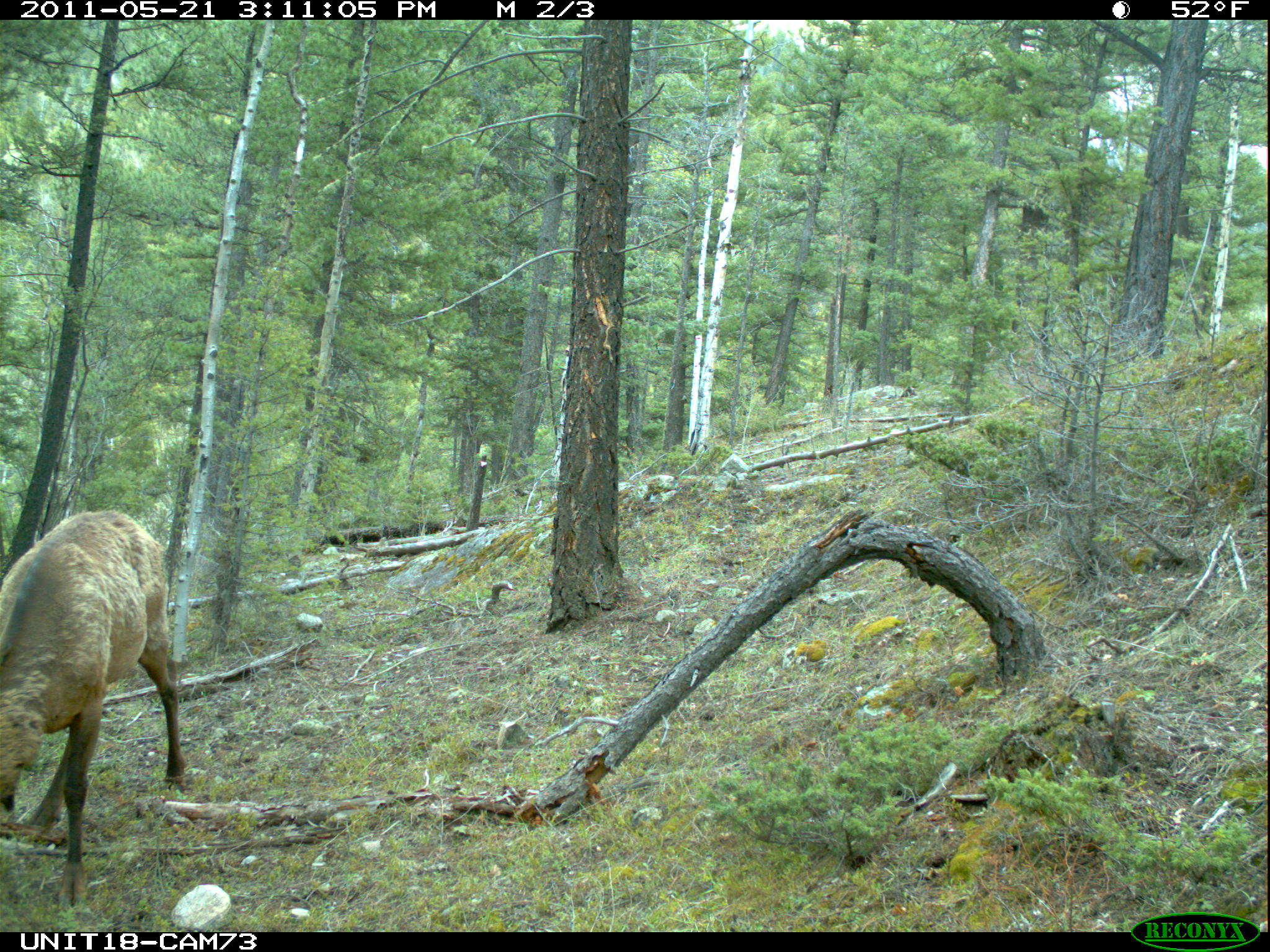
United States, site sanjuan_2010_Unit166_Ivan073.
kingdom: Animalia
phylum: Chordata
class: Mammalia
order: Artiodactyla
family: Cervidae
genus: Cervus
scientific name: Cervus elaphus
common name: red deer